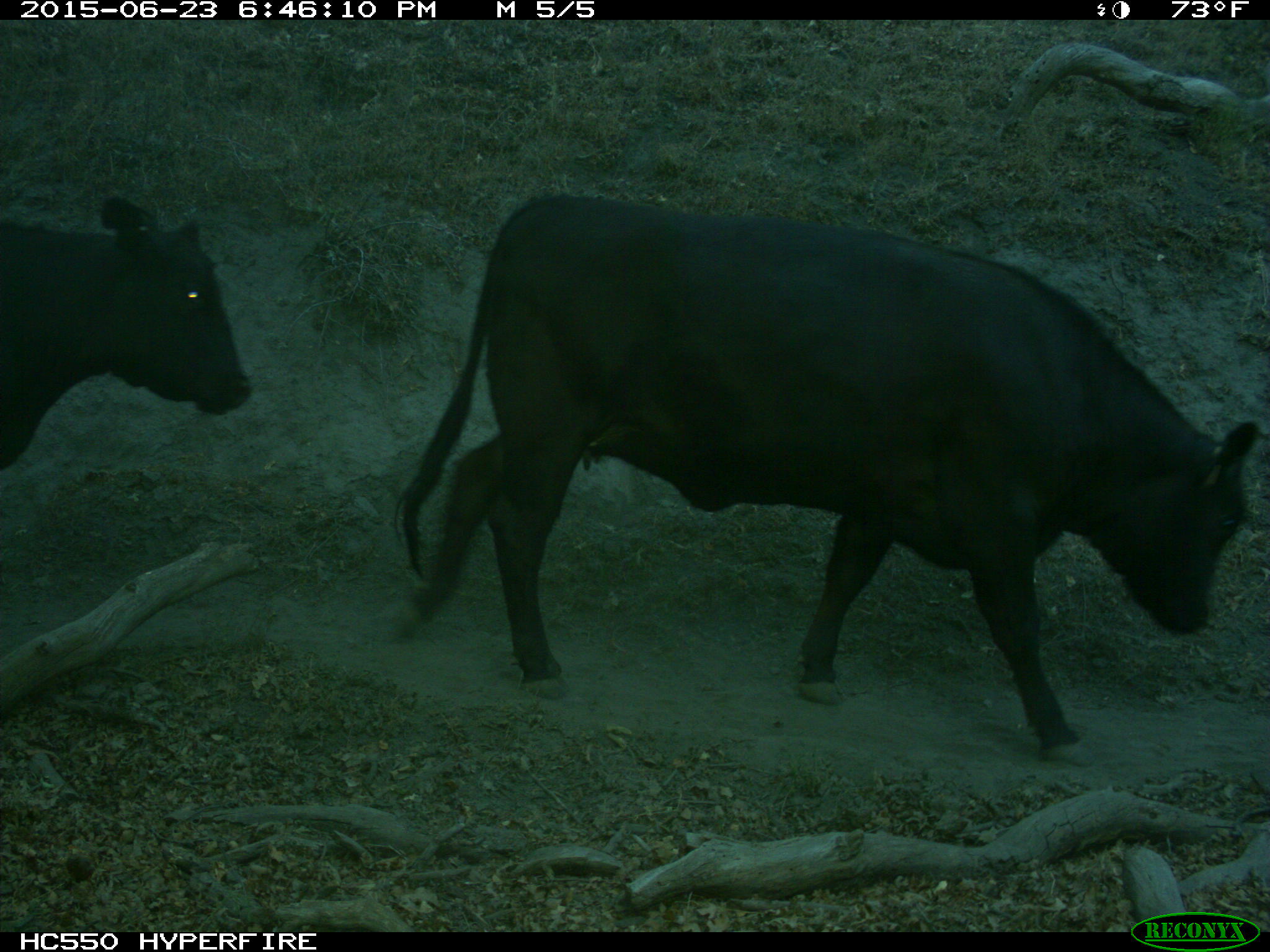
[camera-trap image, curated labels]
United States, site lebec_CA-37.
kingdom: Animalia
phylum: Chordata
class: Mammalia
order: Artiodactyla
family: Bovidae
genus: Bos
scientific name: Bos taurus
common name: domestic cow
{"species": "Bos taurus (domestic cow)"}